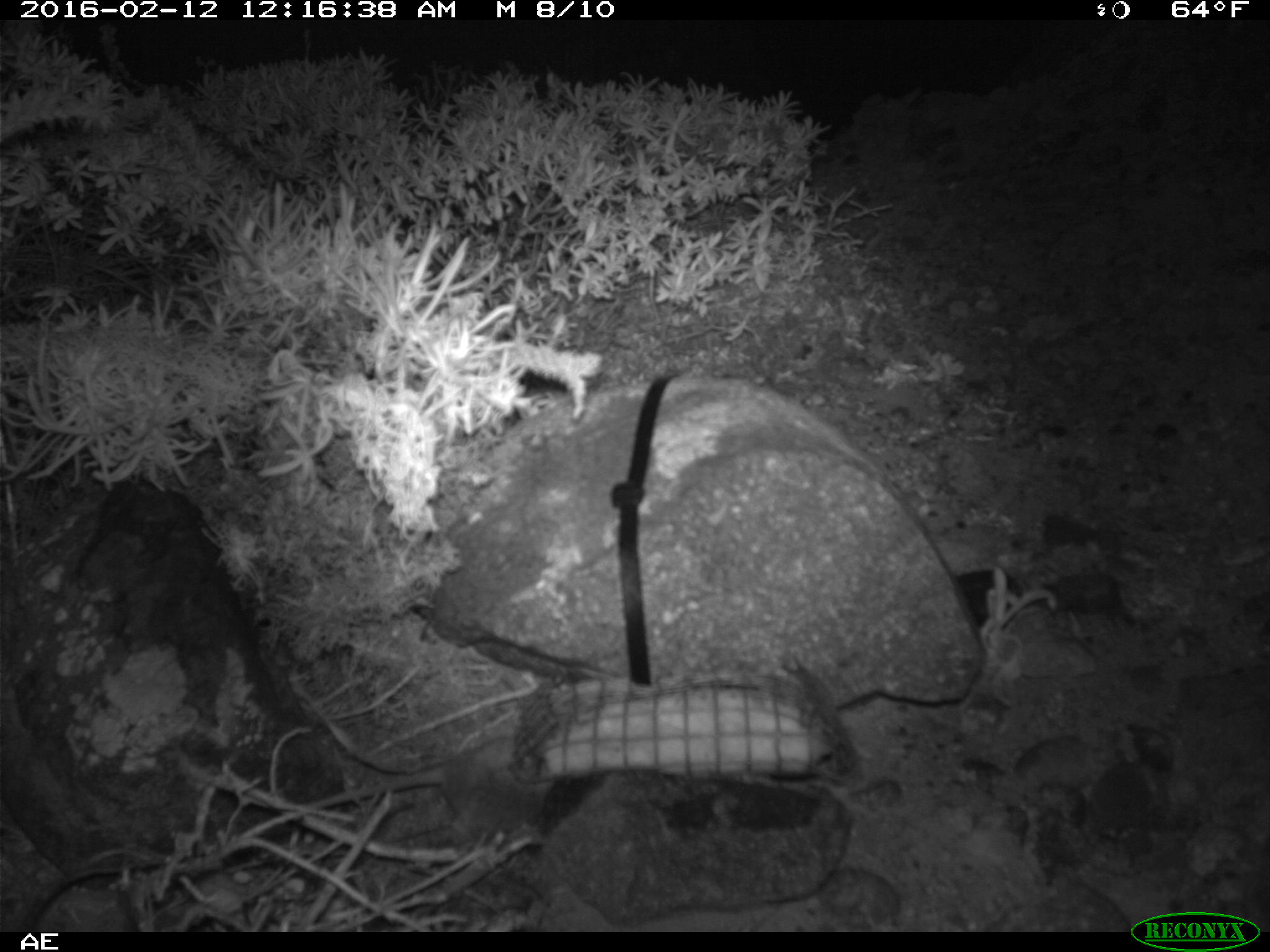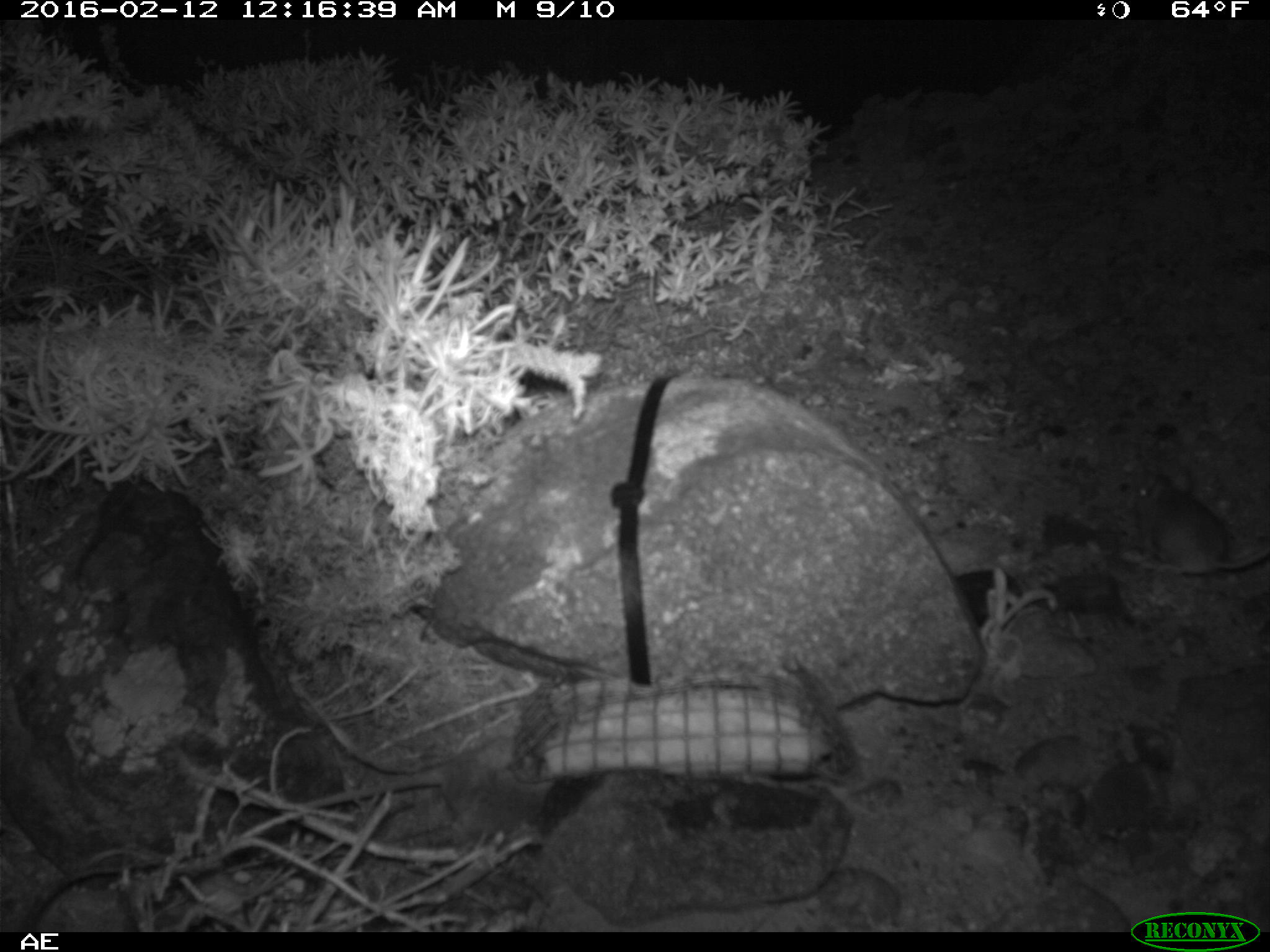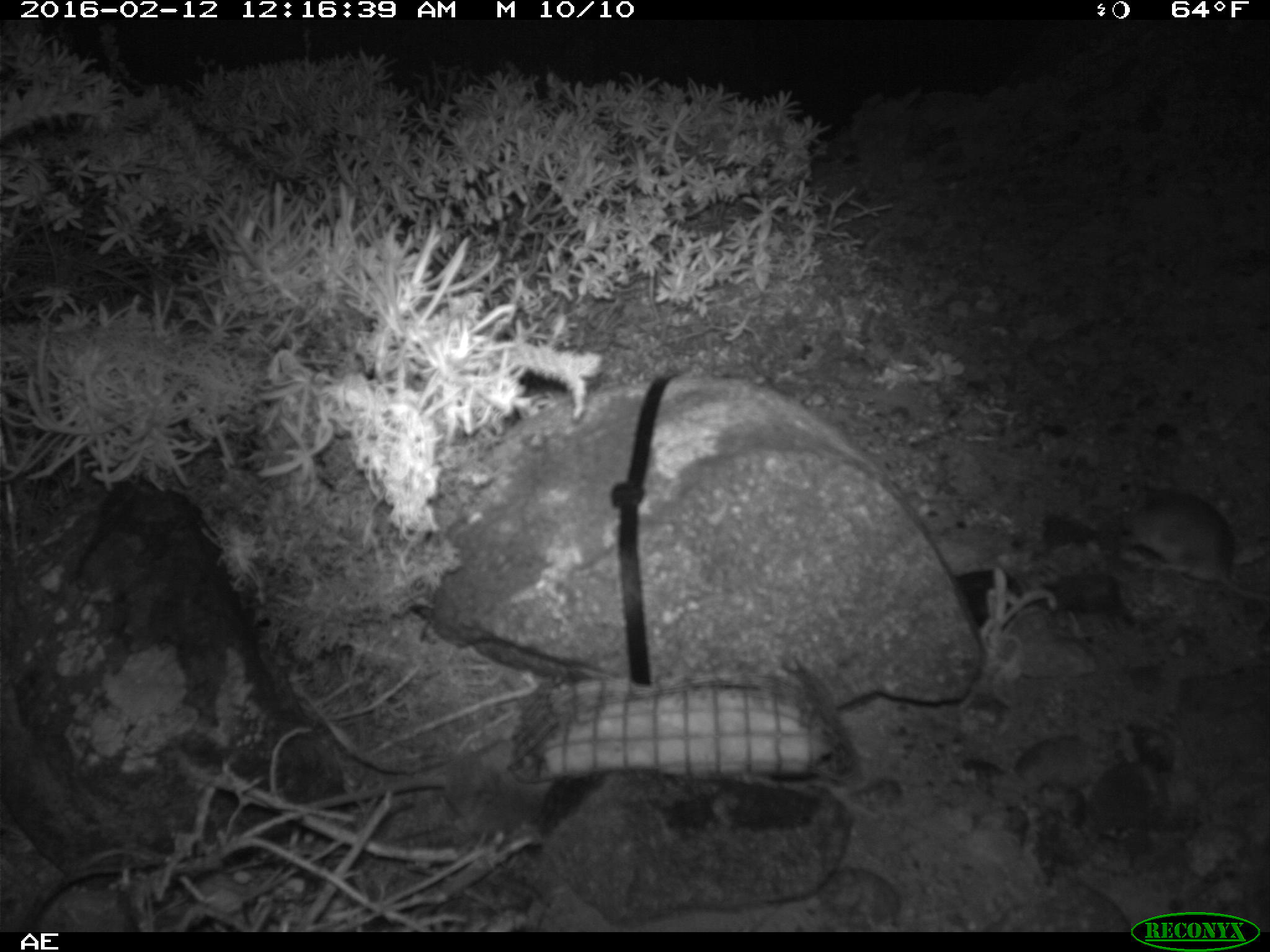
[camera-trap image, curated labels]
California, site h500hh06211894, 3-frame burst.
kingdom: Animalia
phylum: Chordata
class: Mammalia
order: Rodentia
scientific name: Rodentia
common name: rodent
Rodent (Rodentia).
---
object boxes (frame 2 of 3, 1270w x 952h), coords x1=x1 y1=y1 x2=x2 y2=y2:
rodent: x1=1136 y1=468 x2=1269 y2=575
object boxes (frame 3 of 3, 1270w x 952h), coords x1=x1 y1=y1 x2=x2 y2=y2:
rodent: x1=1114 y1=480 x2=1269 y2=601